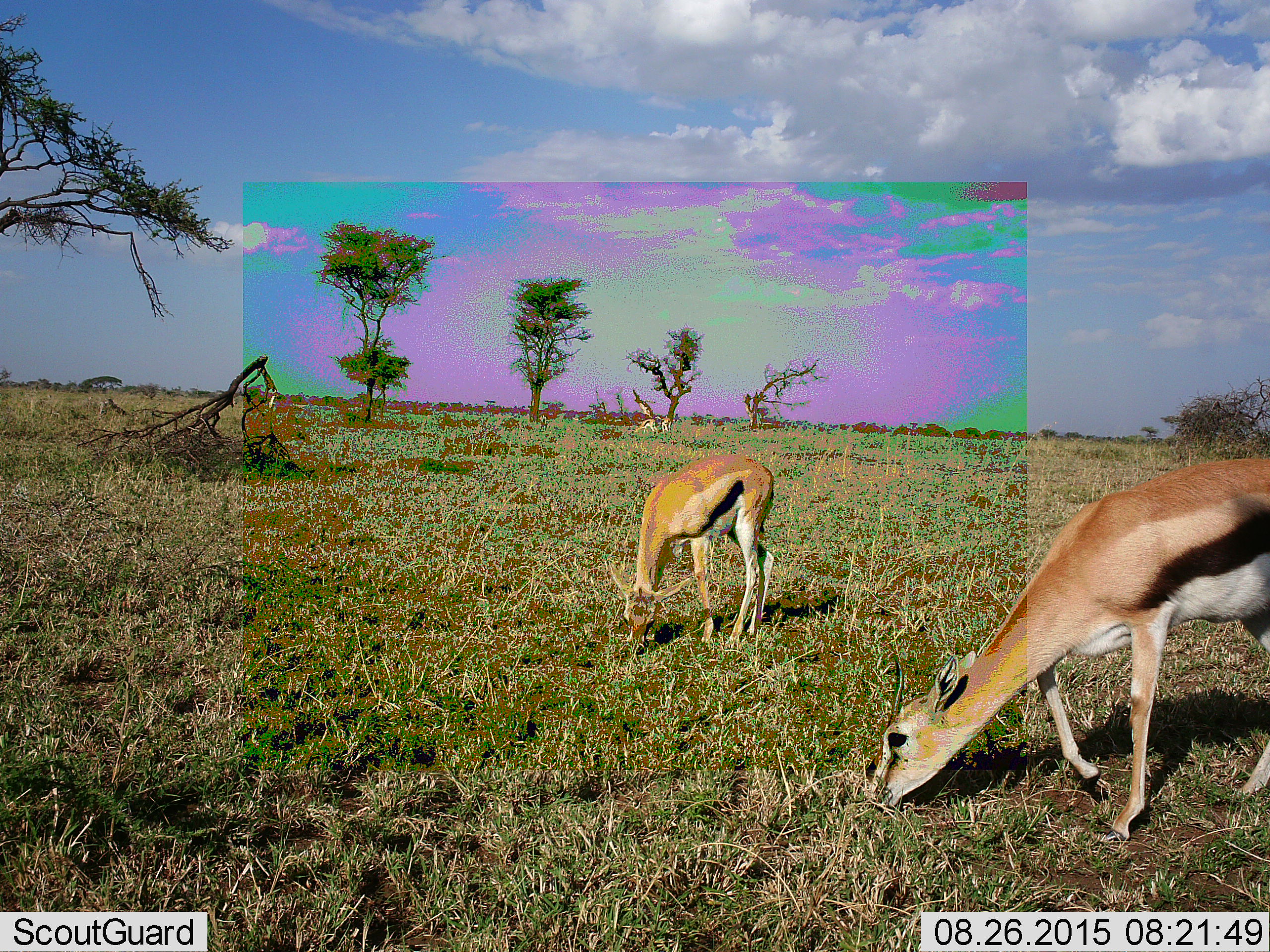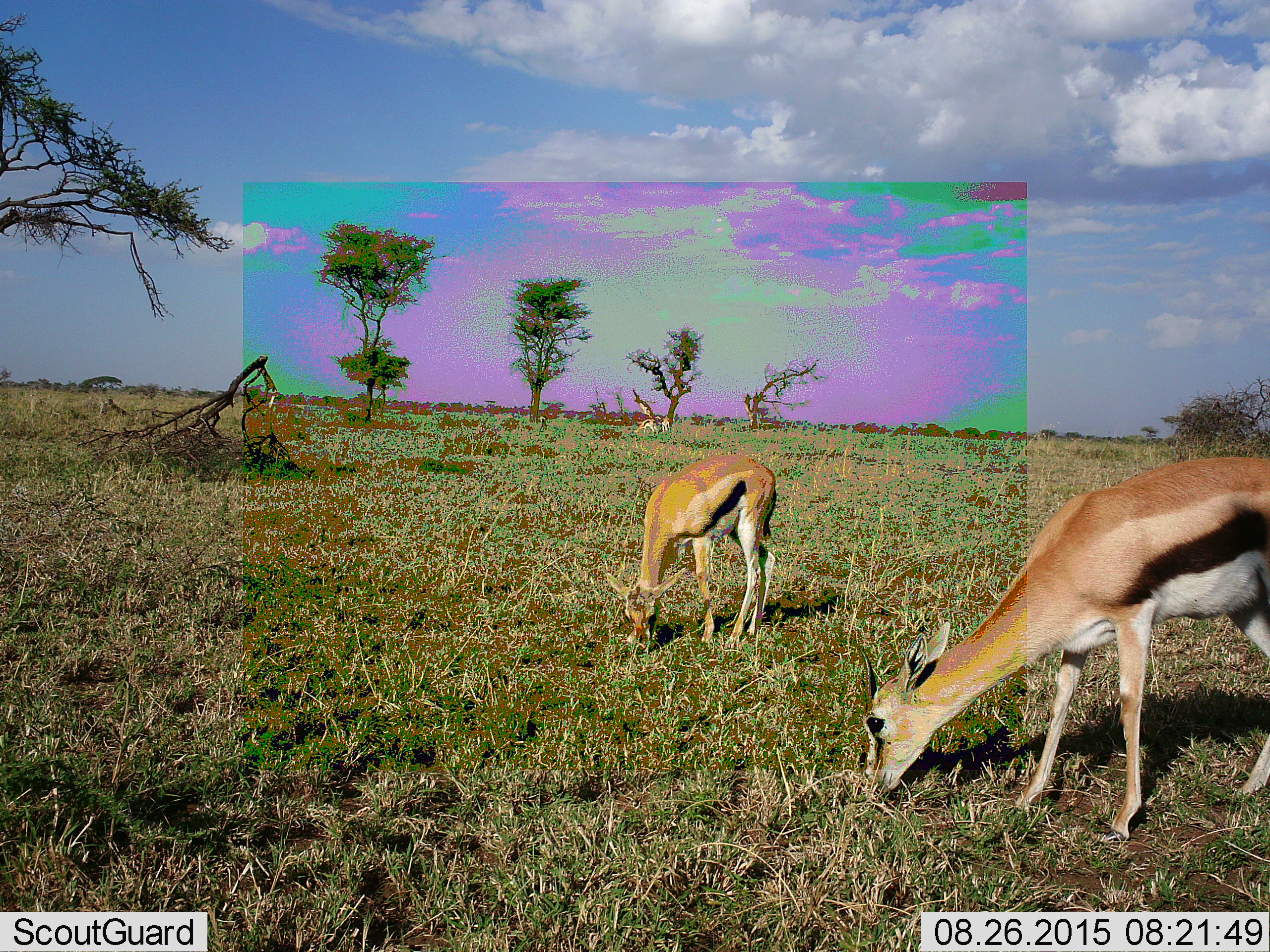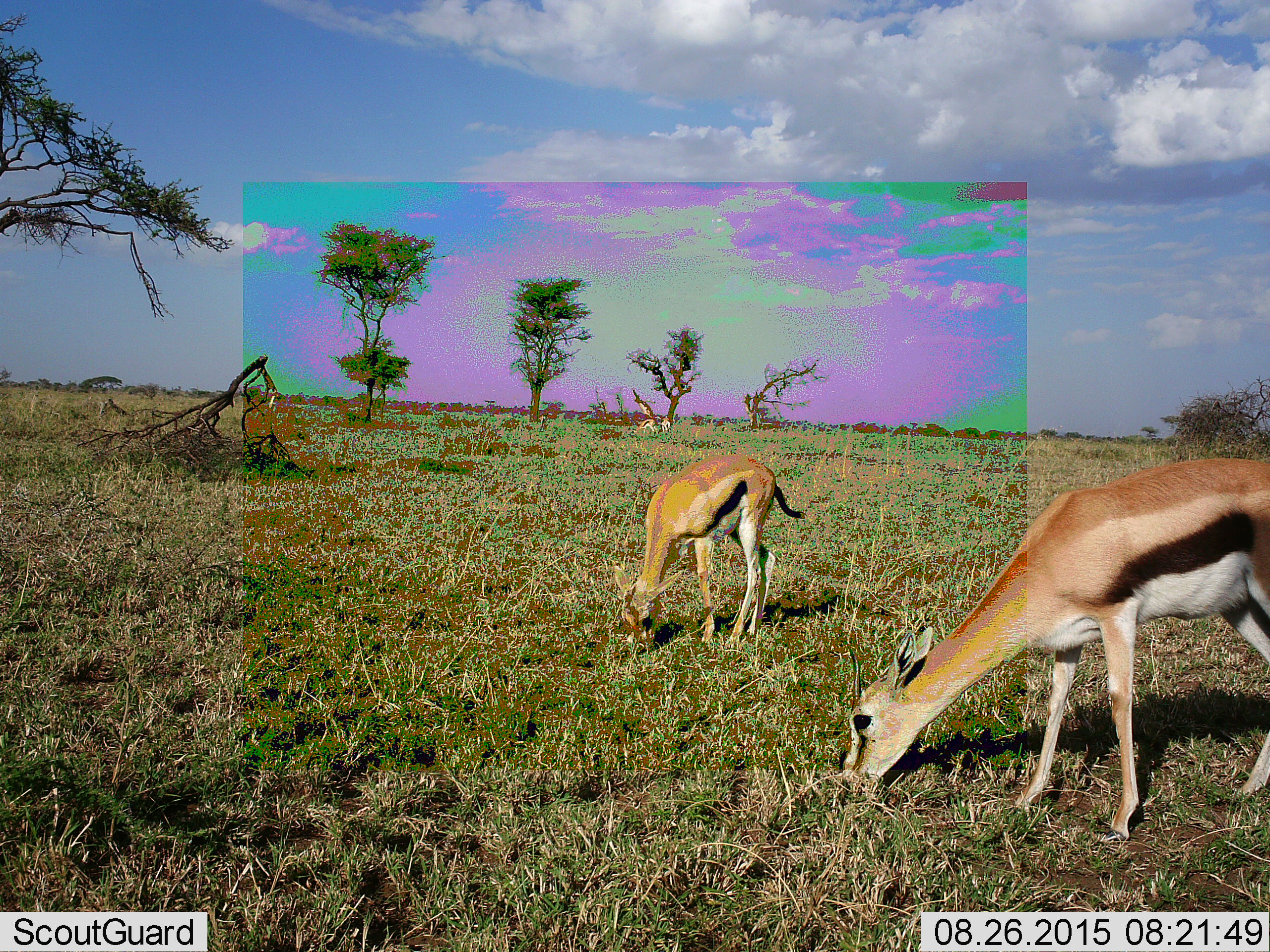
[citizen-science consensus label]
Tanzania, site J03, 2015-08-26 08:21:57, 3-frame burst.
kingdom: Animalia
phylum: Chordata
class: Mammalia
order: Artiodactyla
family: Bovidae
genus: Eudorcas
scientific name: Eudorcas thomsonii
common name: thomson's gazelle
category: gazellethomsons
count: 2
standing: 0%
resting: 0%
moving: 10%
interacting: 0%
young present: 20%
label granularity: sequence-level